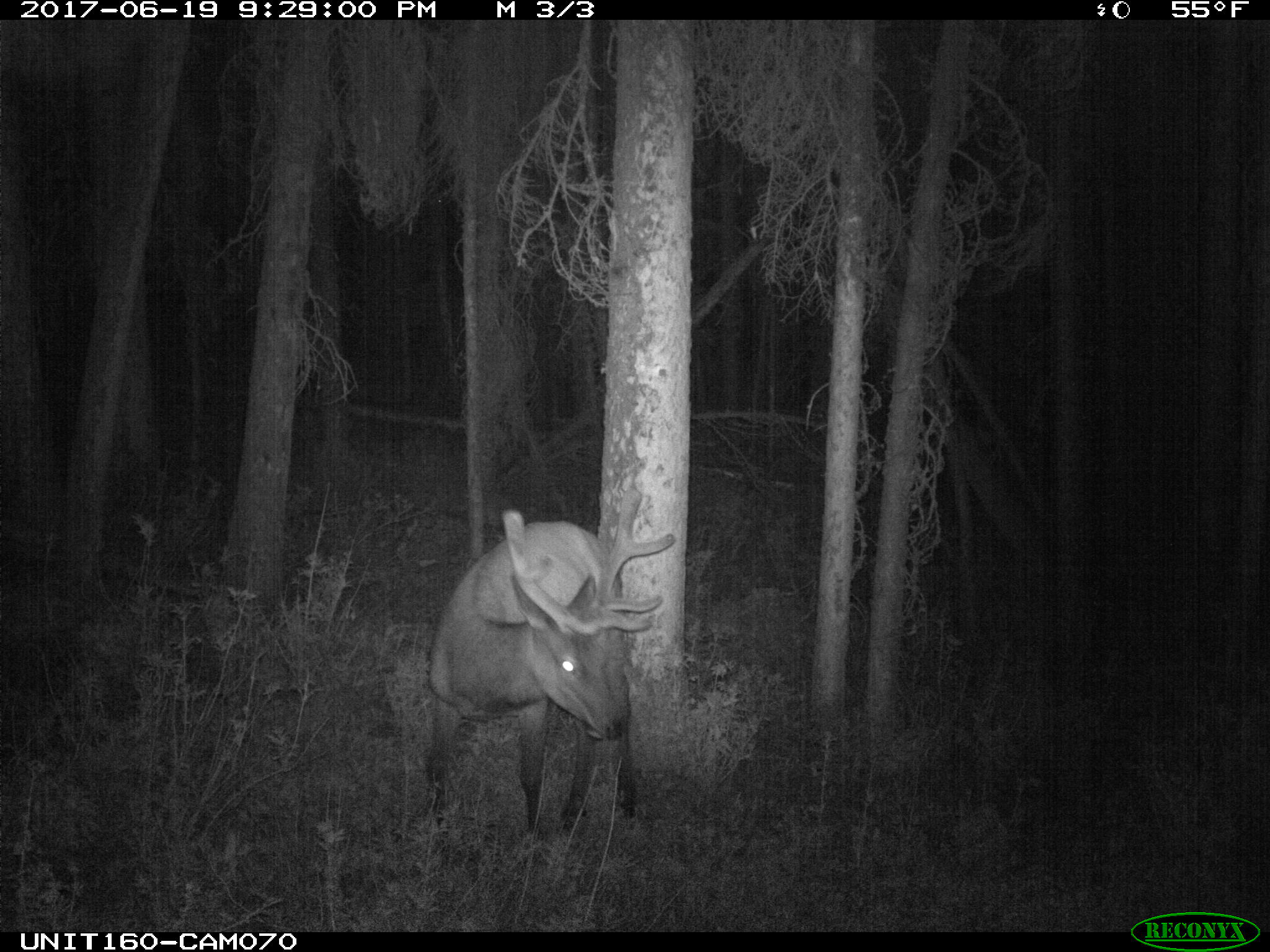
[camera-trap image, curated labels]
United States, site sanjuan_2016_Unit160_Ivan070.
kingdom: Animalia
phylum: Chordata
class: Mammalia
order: Artiodactyla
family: Cervidae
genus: Cervus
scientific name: Cervus elaphus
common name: red deer